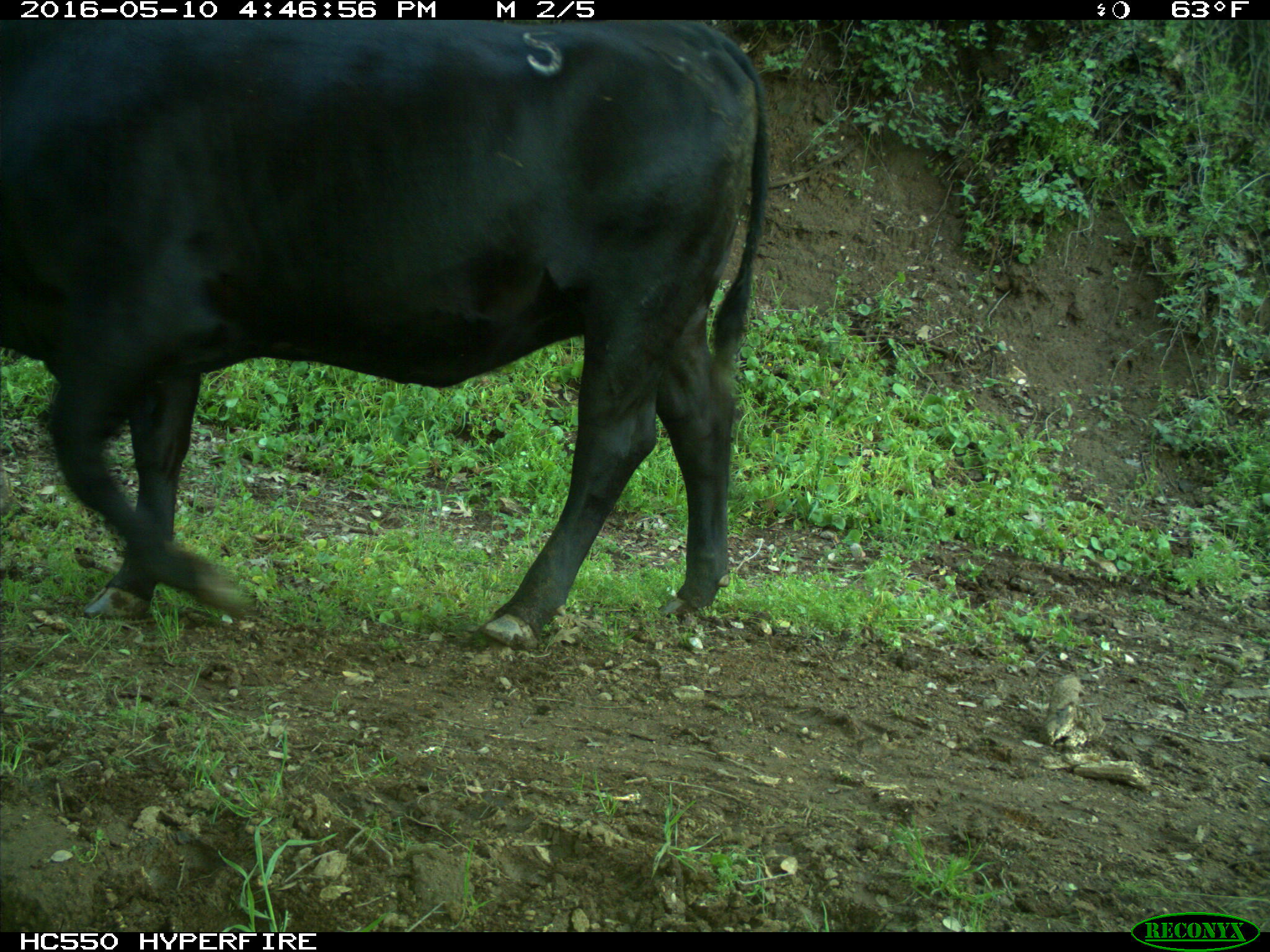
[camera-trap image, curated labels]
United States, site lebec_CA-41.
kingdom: Animalia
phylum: Chordata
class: Mammalia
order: Artiodactyla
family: Bovidae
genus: Bos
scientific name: Bos taurus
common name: domestic cow